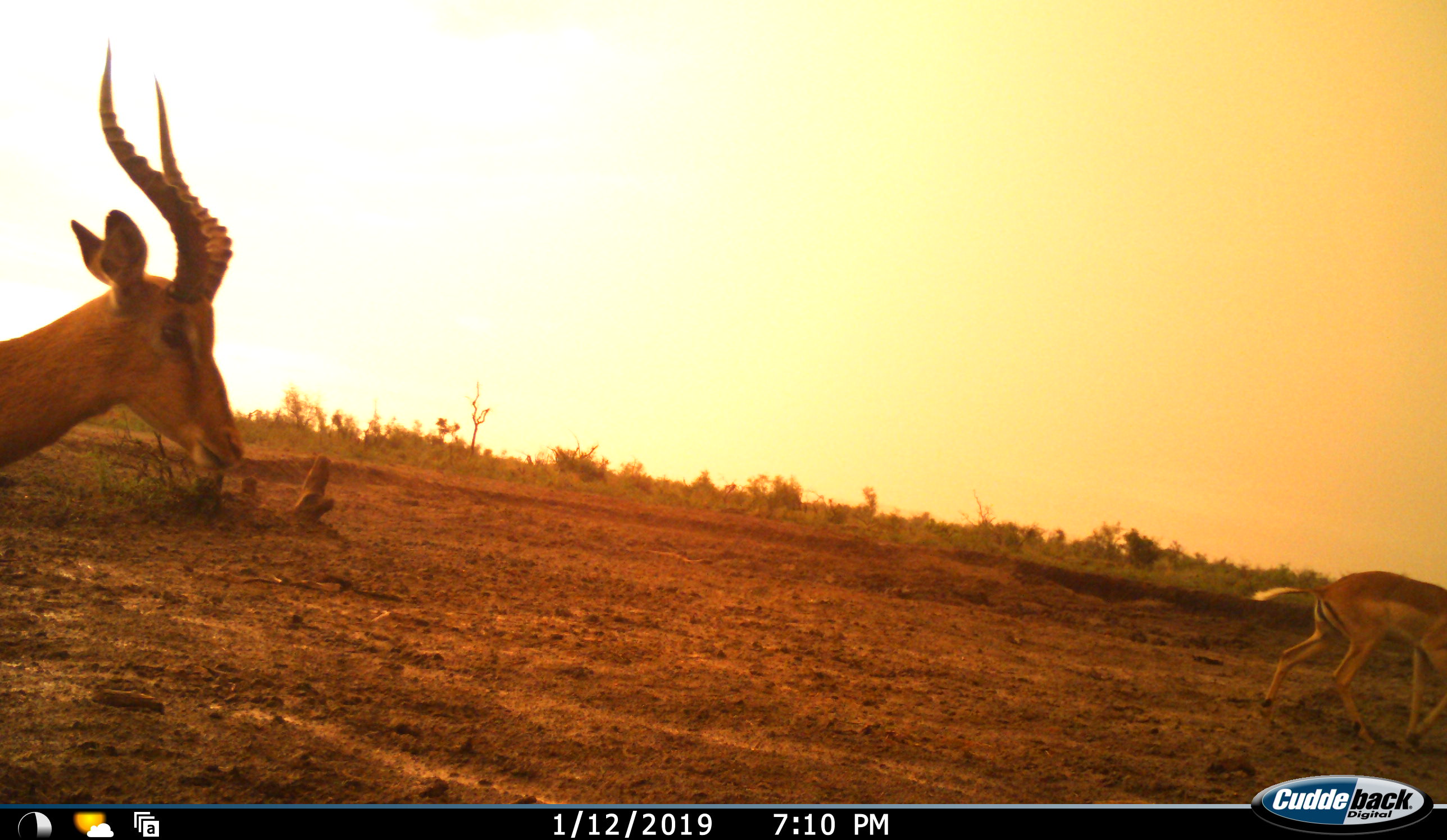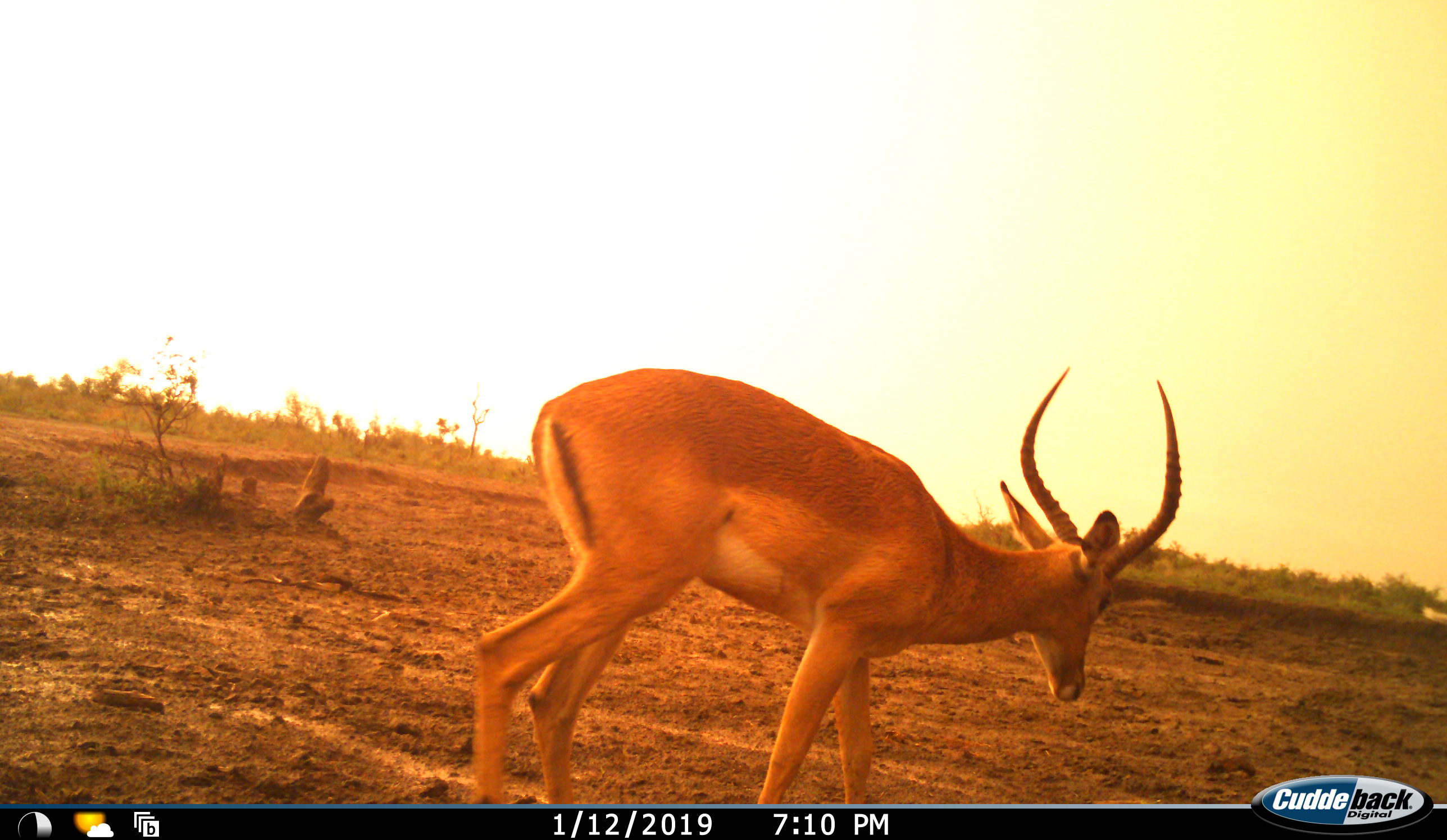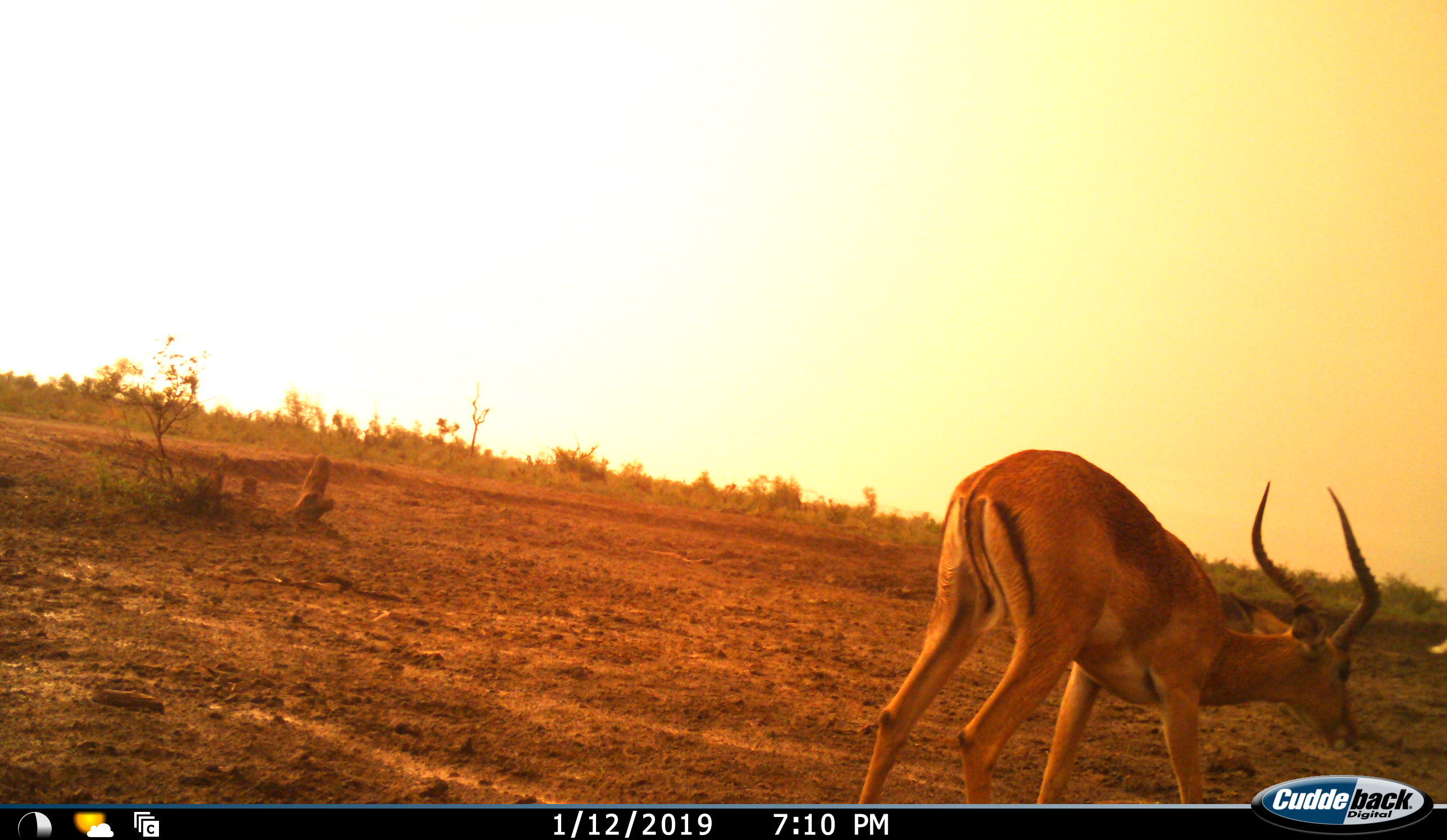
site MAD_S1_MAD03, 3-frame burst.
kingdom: Animalia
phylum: Chordata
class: Mammalia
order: Artiodactyla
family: Bovidae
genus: Aepyceros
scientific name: Aepyceros melampus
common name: impala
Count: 2.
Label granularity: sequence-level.